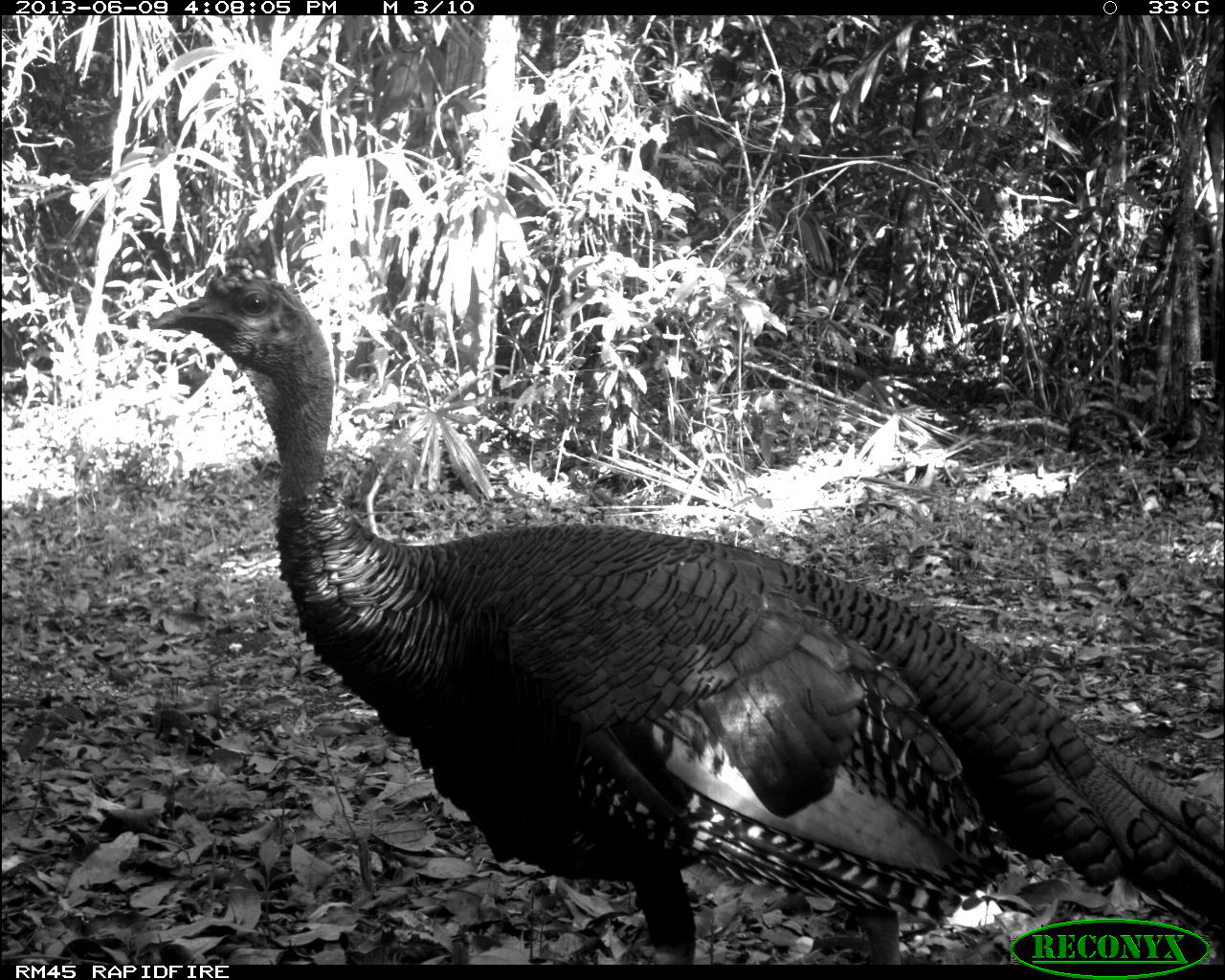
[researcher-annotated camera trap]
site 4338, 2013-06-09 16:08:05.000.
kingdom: Animalia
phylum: Chordata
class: Aves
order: Galliformes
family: Phasianidae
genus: Meleagris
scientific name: Meleagris ocellata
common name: ocellated turkey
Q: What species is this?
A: Meleagris ocellata (ocellated turkey).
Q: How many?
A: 1.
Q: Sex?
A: Male.